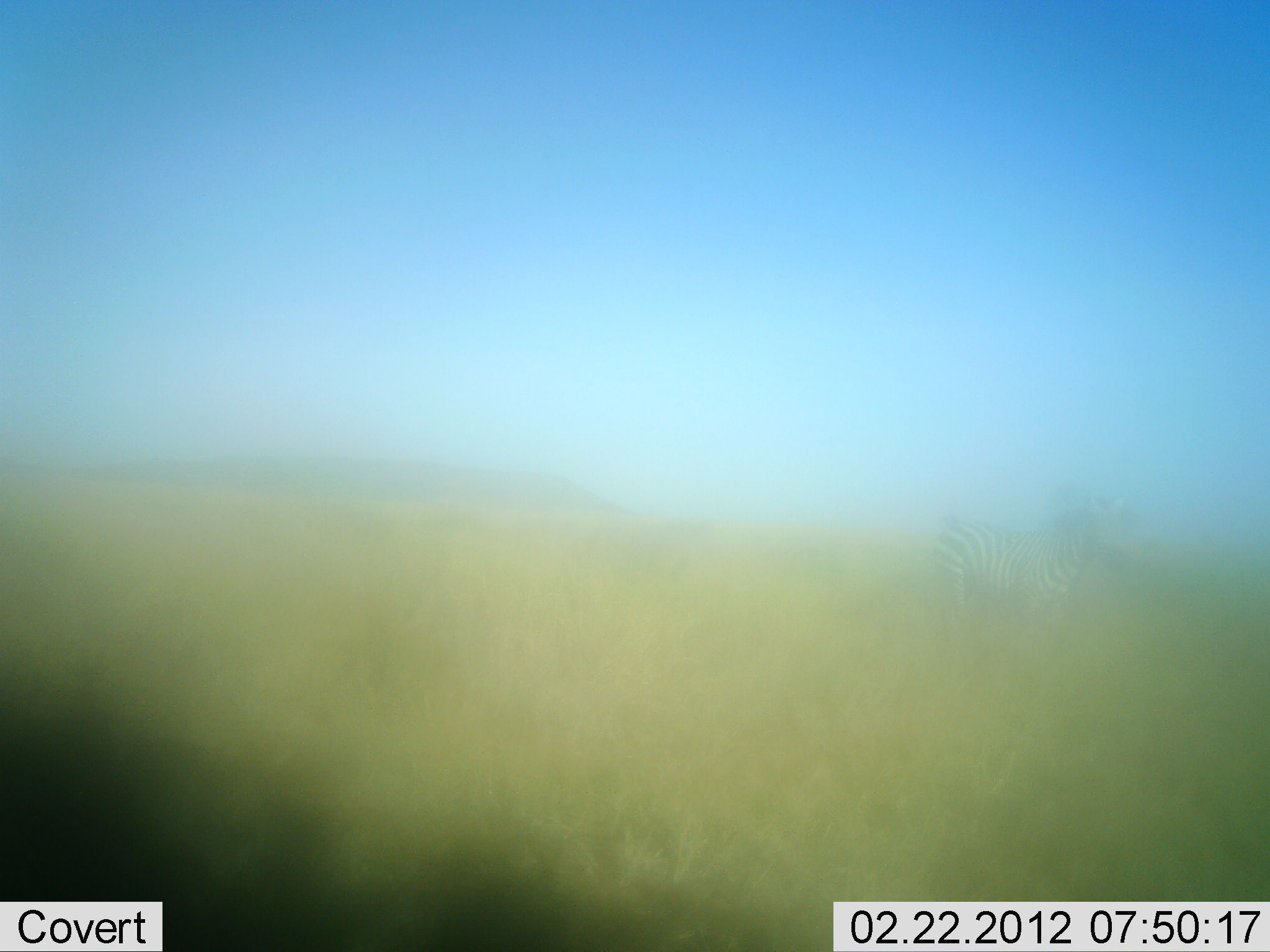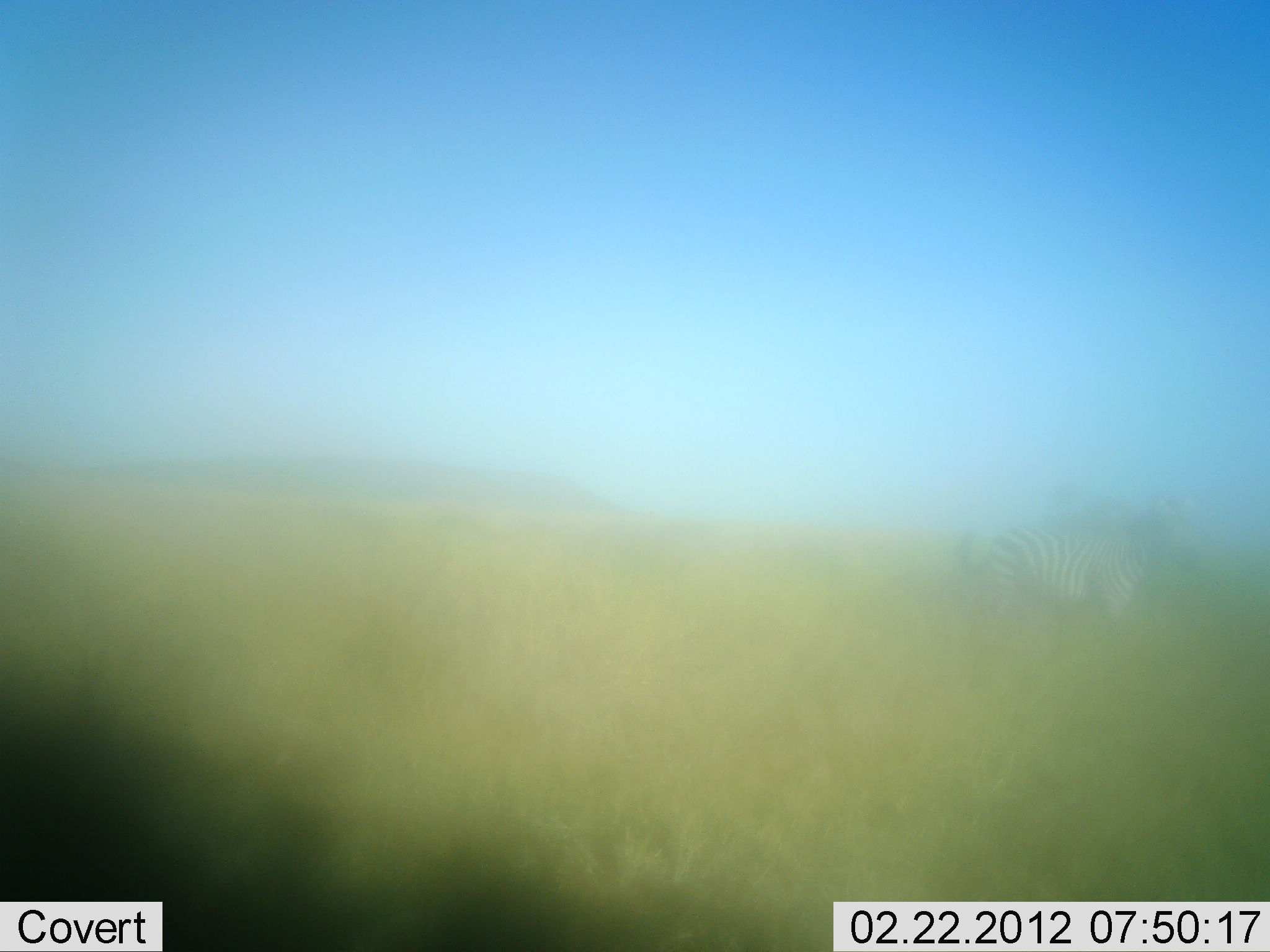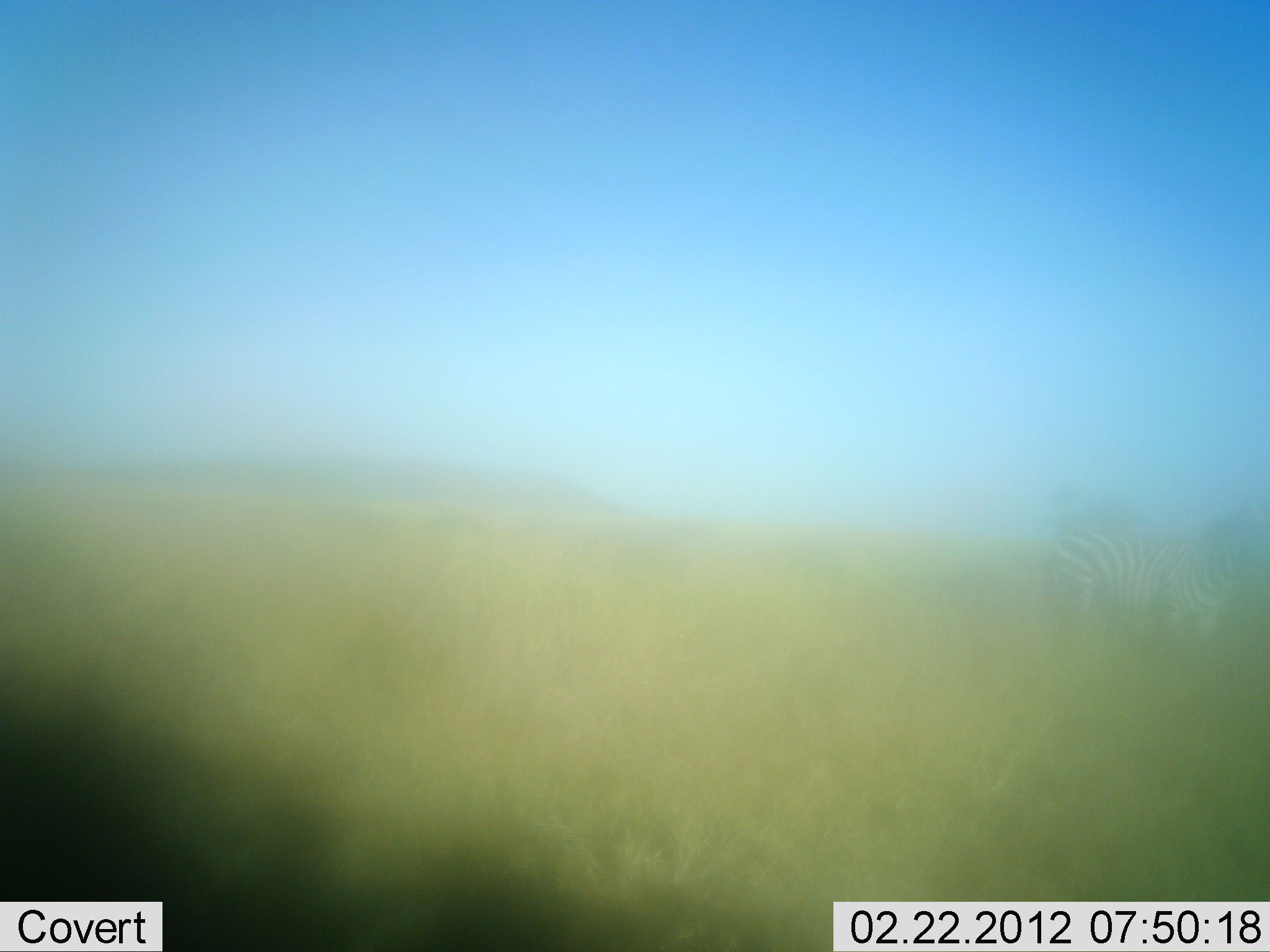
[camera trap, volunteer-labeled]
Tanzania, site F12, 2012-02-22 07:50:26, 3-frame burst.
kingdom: Animalia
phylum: Chordata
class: Mammalia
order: Perissodactyla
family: Equidae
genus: Equus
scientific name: Equus quagga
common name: plains zebra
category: zebra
Zebra (plains zebra) (Equus quagga), count 1. Behavior (volunteer vote fractions): standing 0%, resting 0%, moving 100%, interacting 0%. Young present (vote fraction): 0%. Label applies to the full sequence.